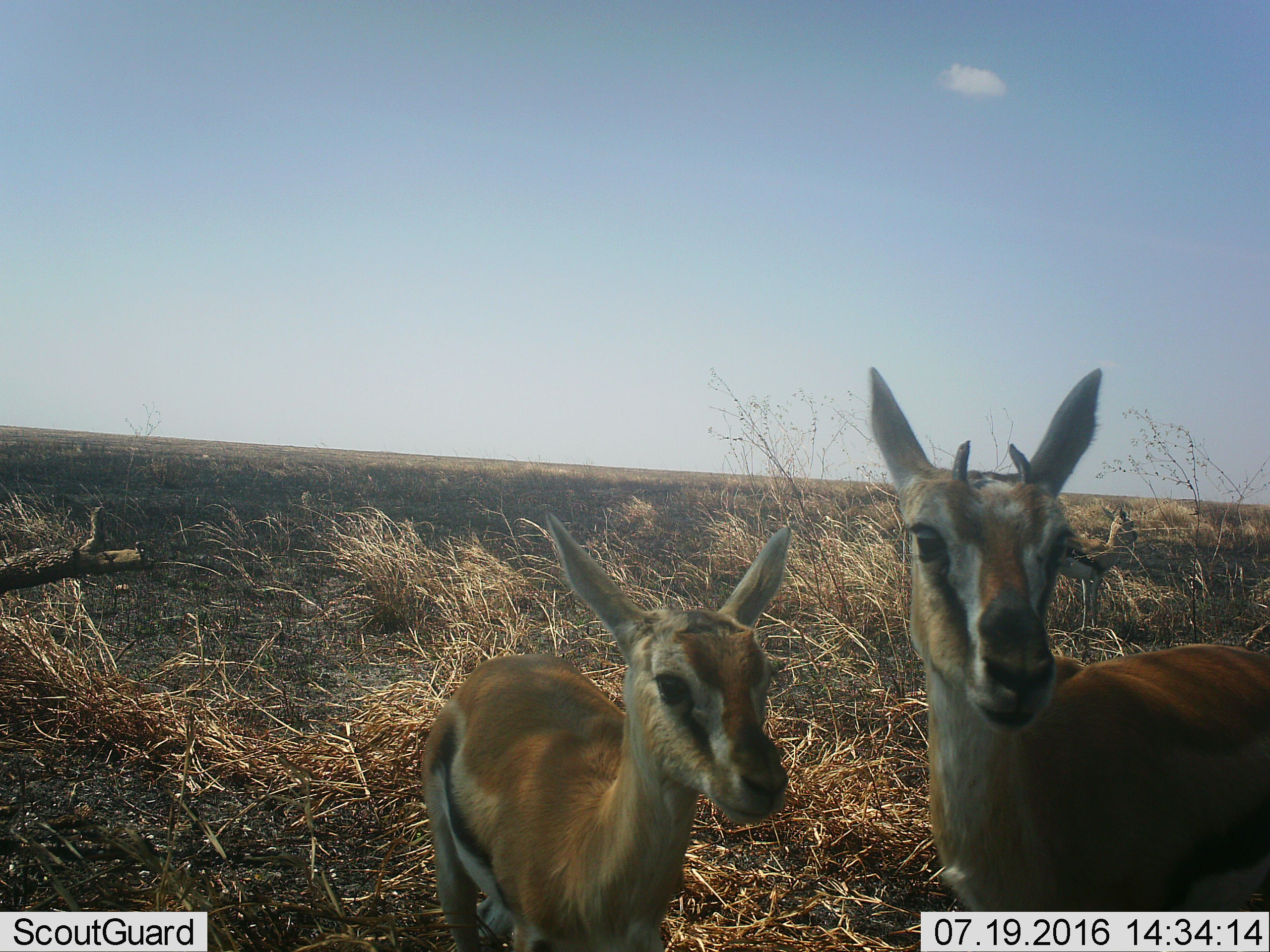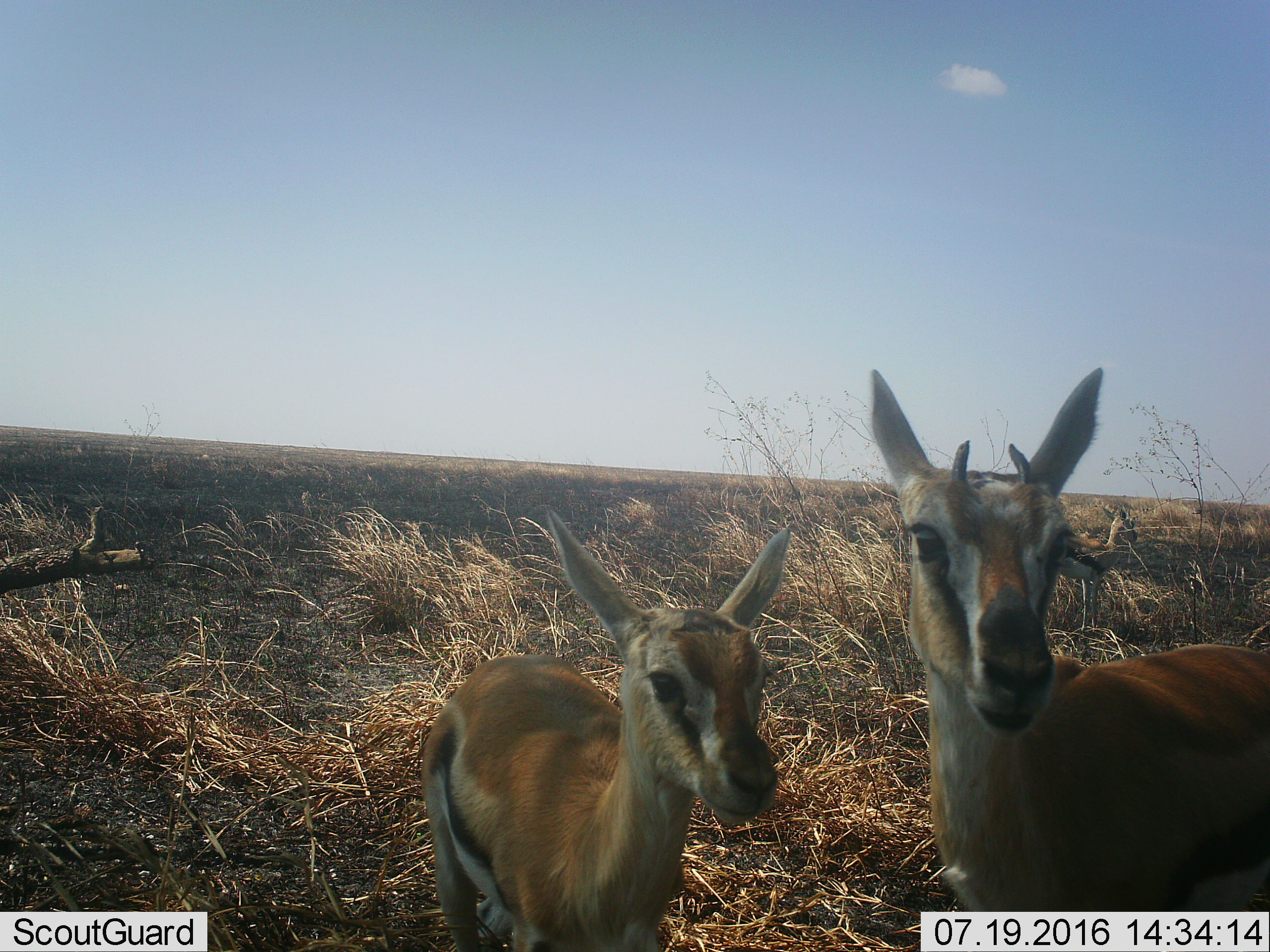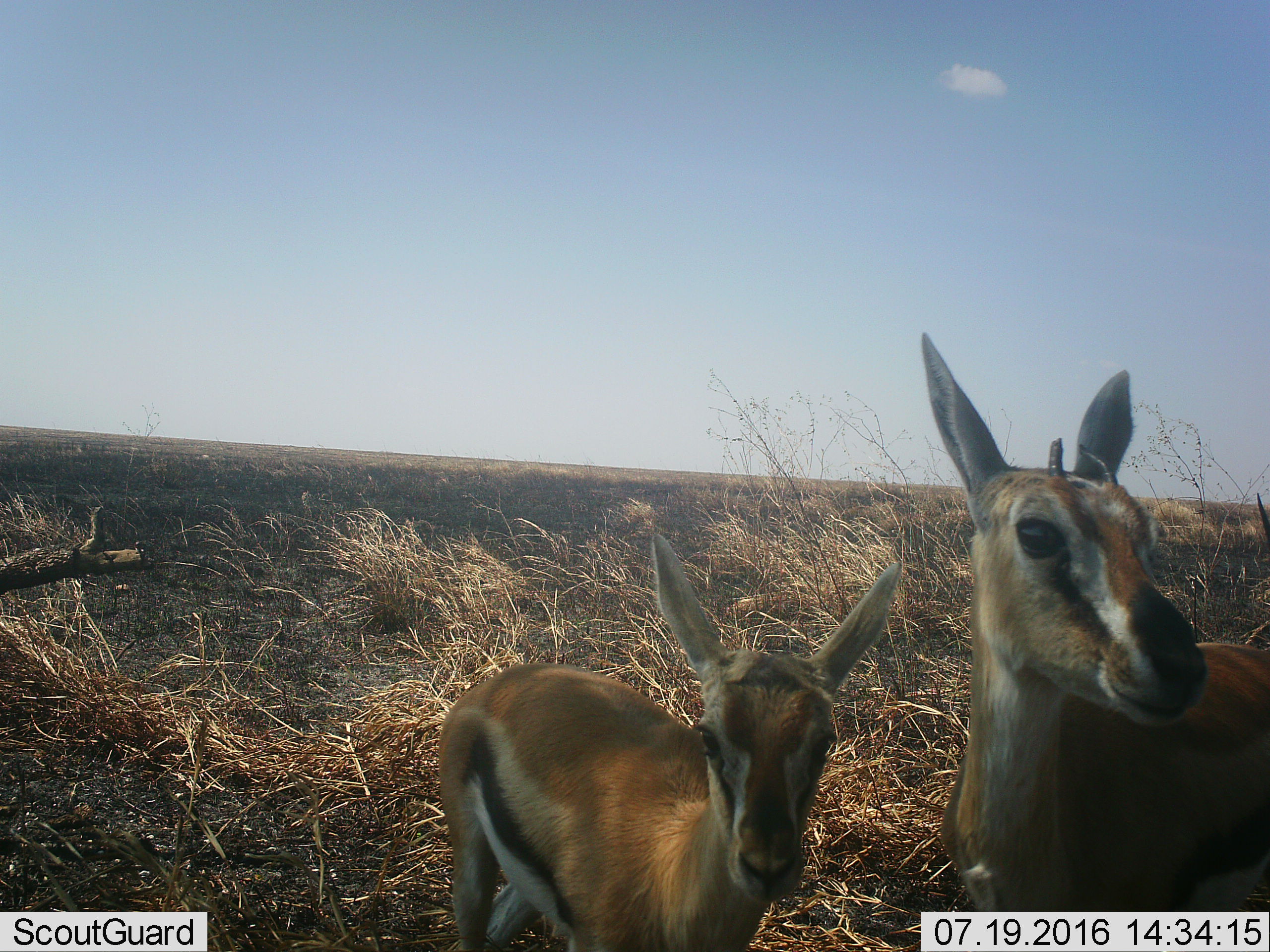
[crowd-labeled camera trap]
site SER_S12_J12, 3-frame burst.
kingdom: Animalia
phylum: Chordata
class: Mammalia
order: Artiodactyla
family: Bovidae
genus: Eudorcas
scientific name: Eudorcas thomsonii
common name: thomson's gazelle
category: gazellethomsons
Gazellethomsons (thomson's gazelle) (Eudorcas thomsonii), count 3. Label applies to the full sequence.